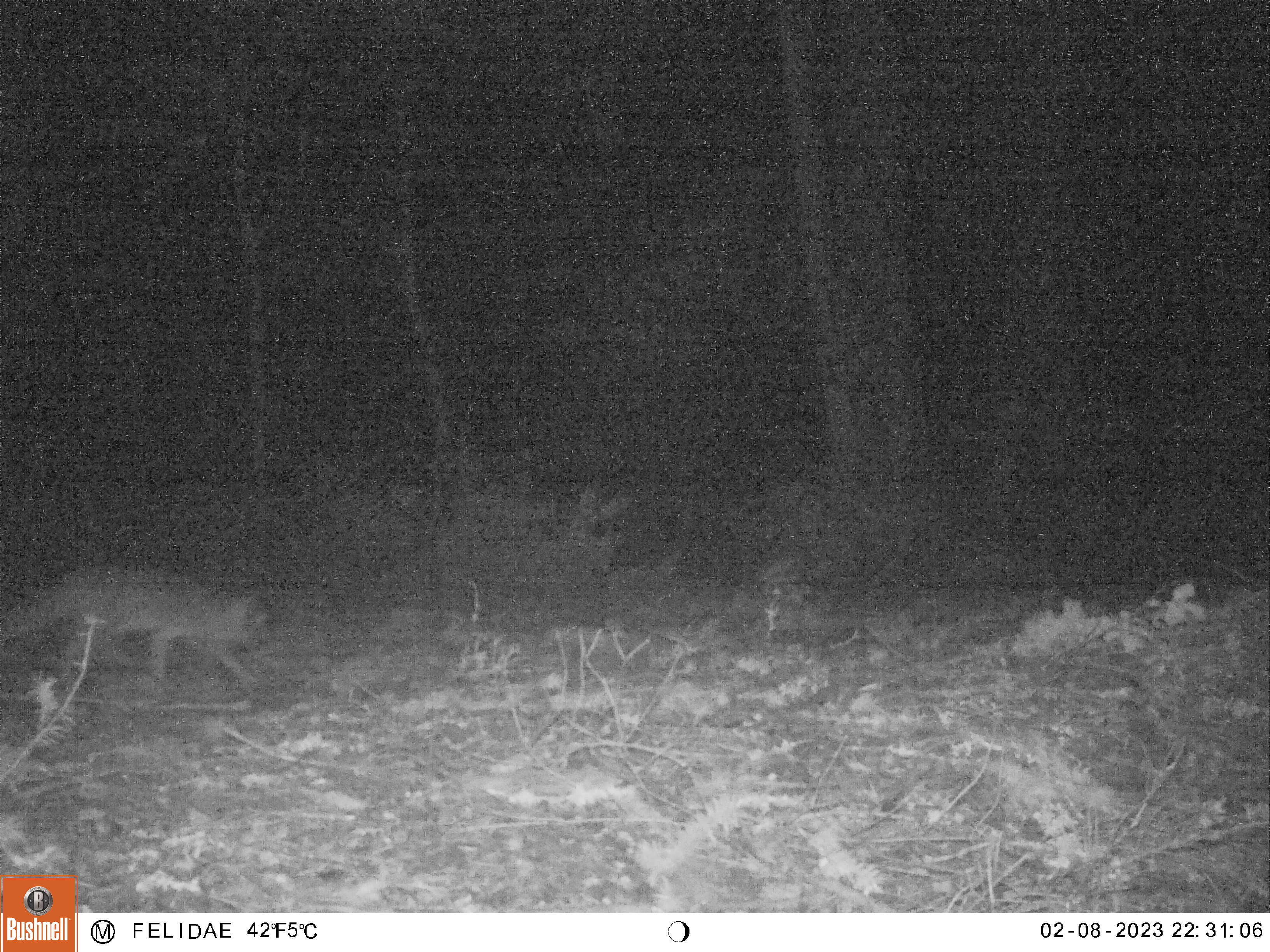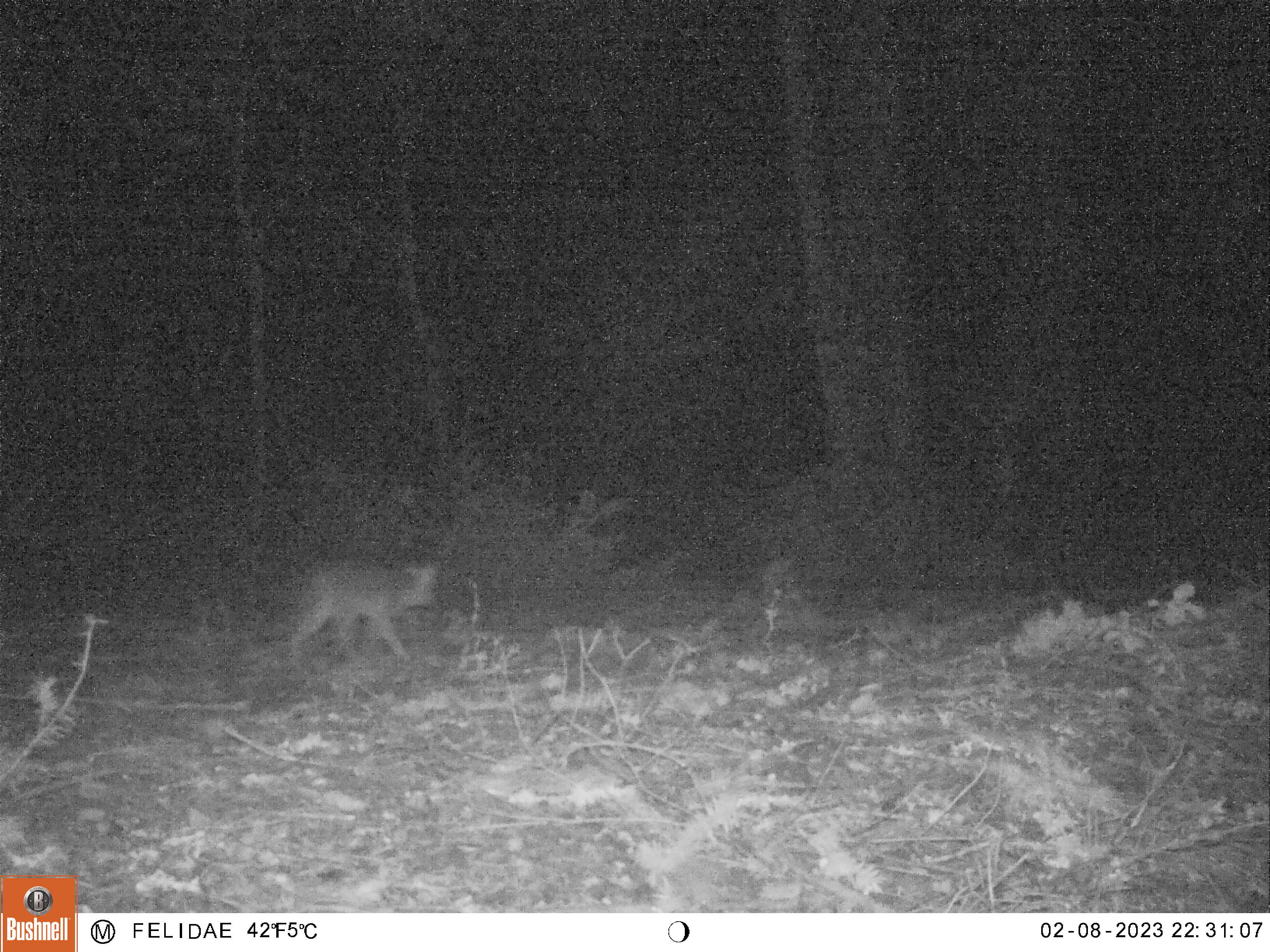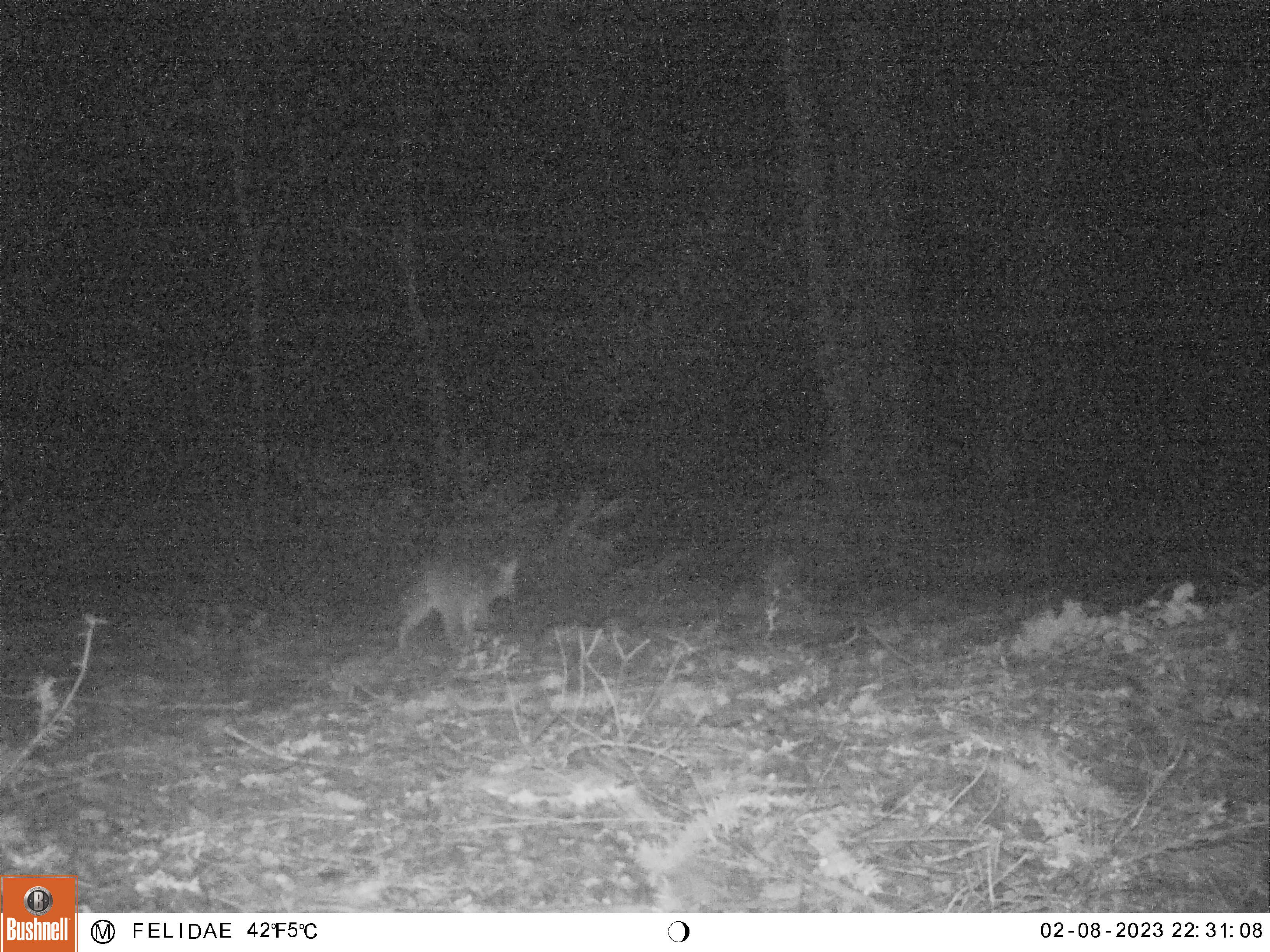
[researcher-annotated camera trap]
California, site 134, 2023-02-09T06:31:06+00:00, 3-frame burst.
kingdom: Animalia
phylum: Chordata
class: Mammalia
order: Carnivora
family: Canidae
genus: Urocyon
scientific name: Urocyon cinereoargenteus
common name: gray fox